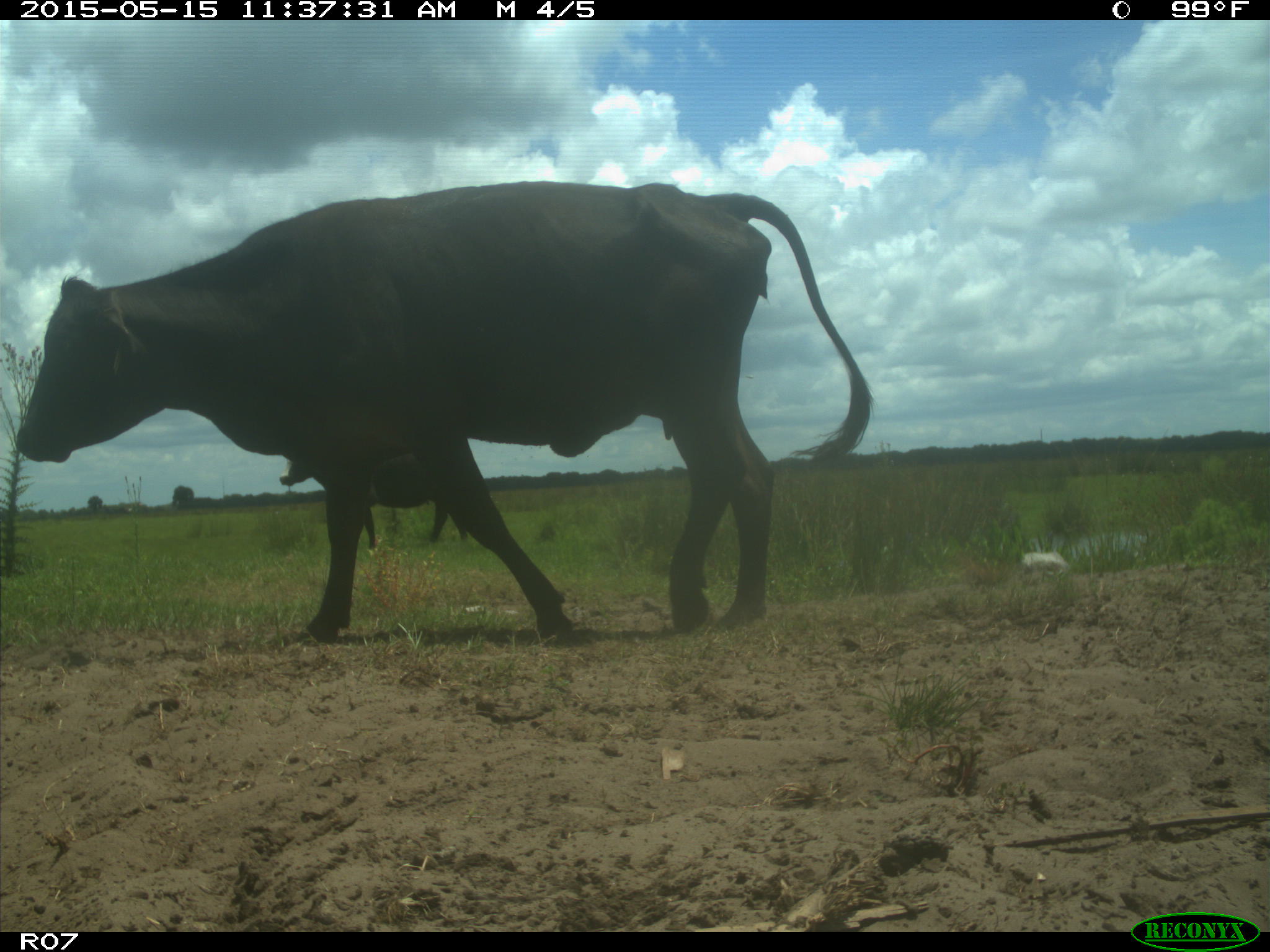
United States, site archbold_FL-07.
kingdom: Animalia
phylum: Chordata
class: Mammalia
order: Artiodactyla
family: Bovidae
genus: Bos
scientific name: Bos taurus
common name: domestic cow